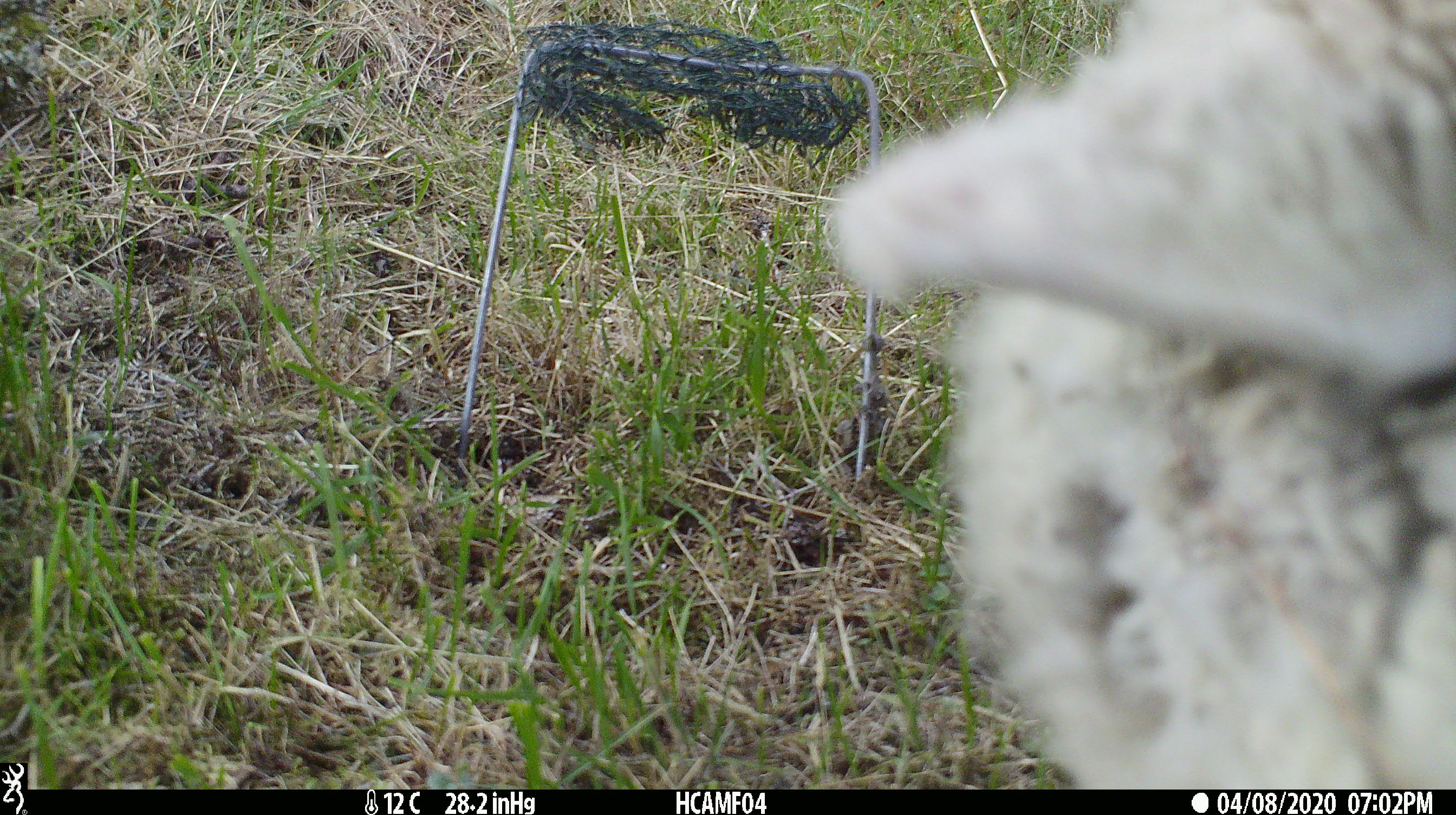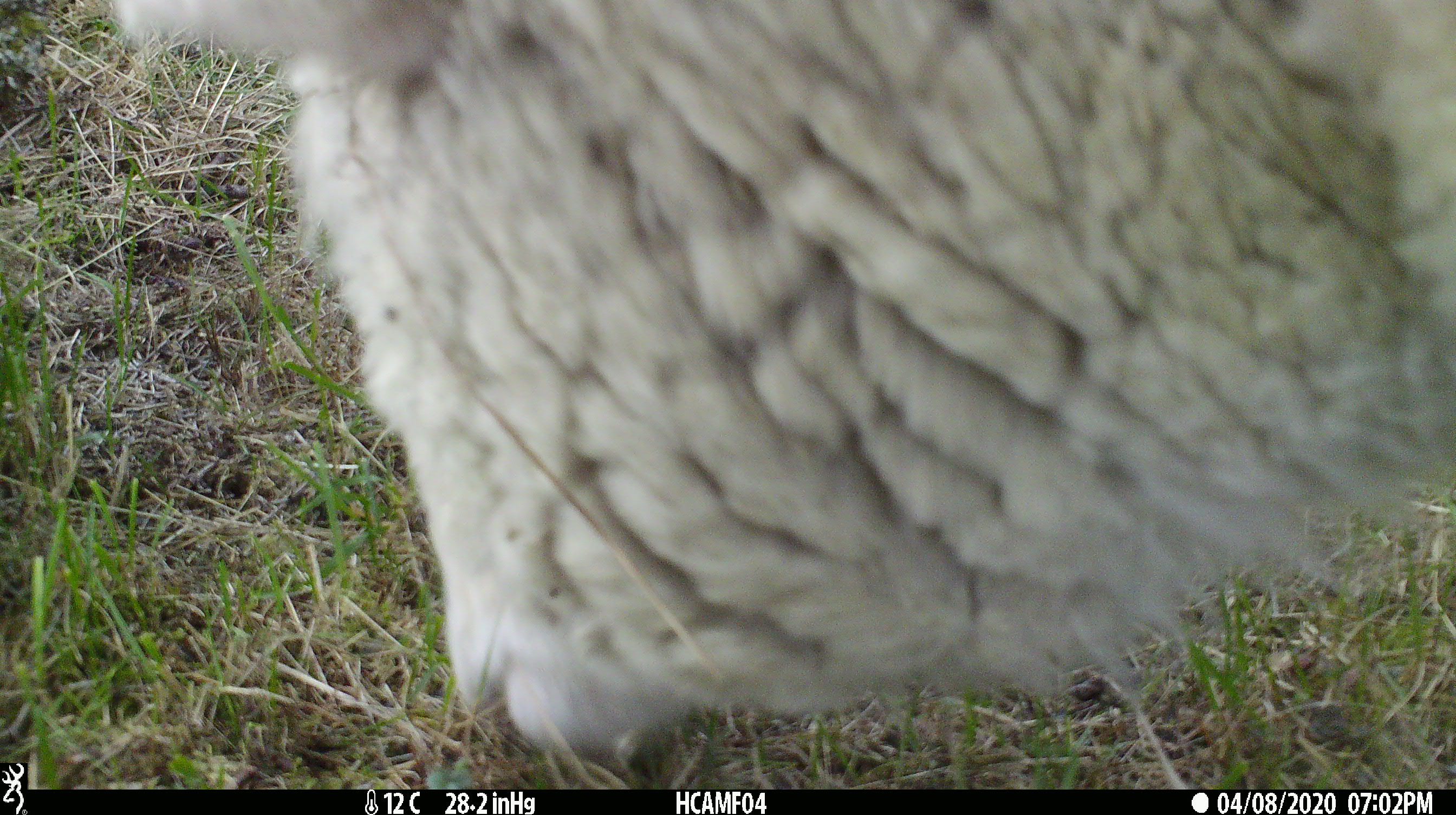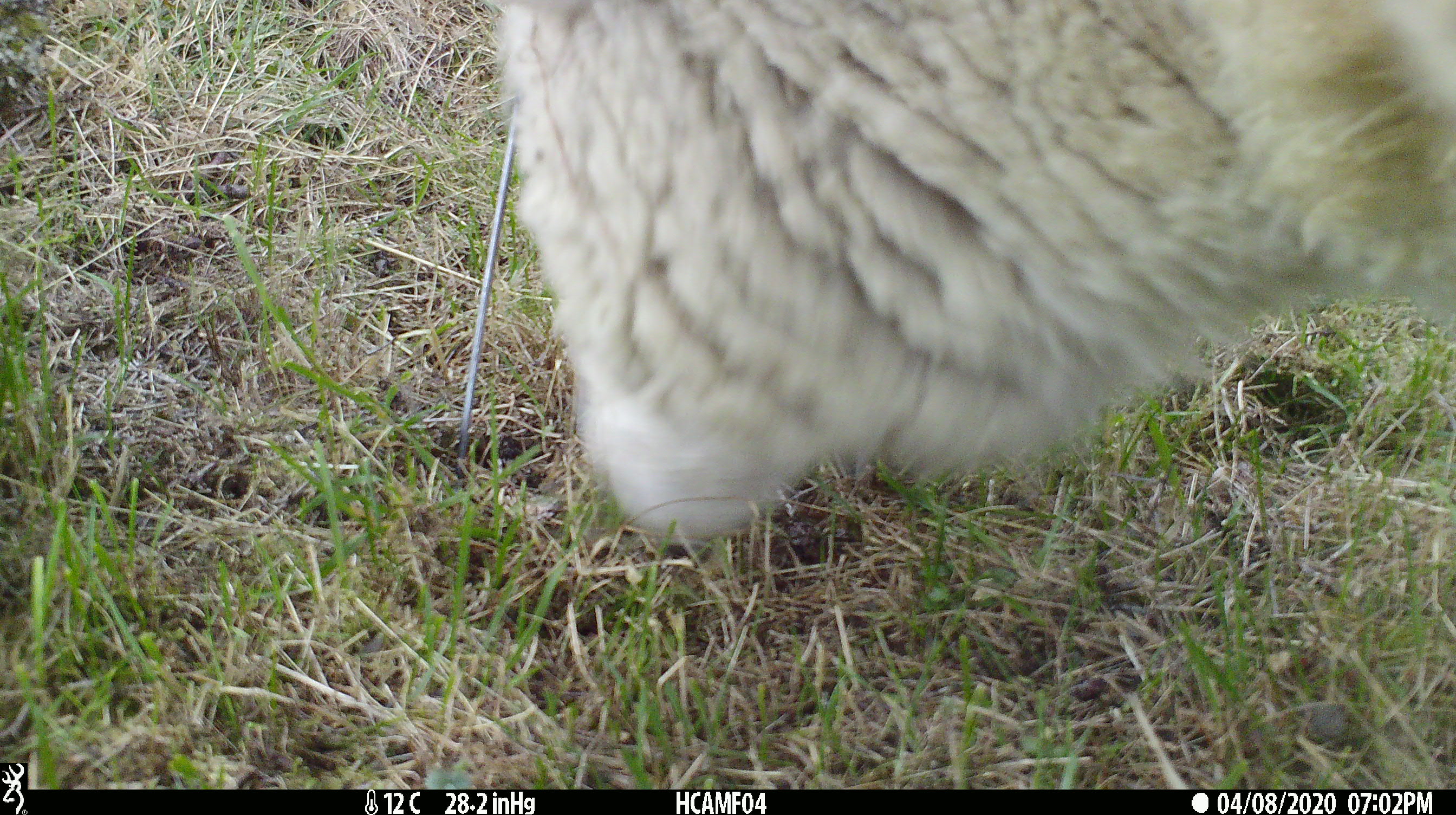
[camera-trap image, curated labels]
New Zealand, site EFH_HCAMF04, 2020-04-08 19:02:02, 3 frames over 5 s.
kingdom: Animalia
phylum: Chordata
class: Mammalia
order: Artiodactyla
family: Bovidae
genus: Ovis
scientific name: Ovis aries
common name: domestic sheep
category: sheep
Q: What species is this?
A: Sheep (domestic sheep) (Ovis aries).